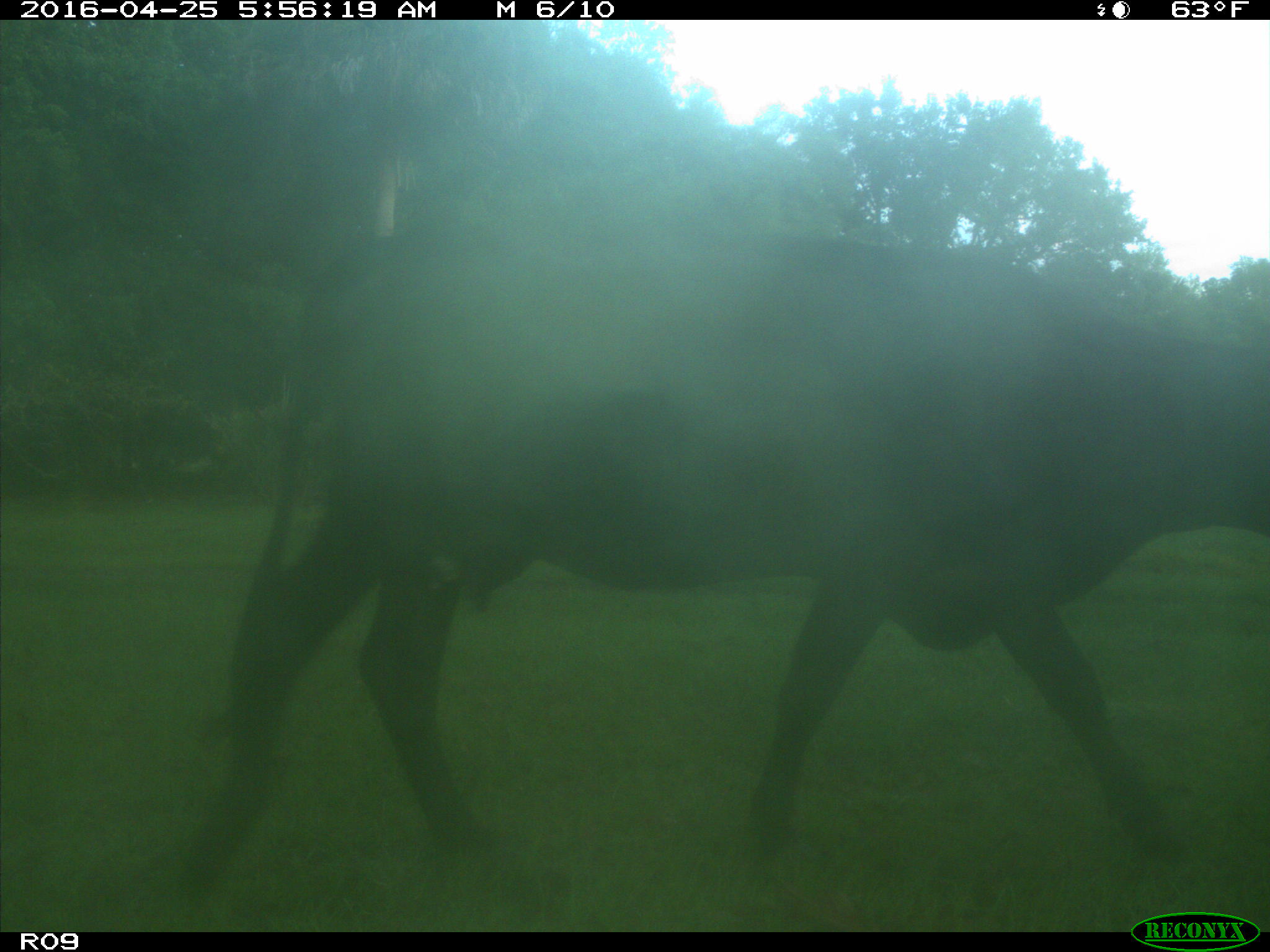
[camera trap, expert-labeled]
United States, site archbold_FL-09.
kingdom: Animalia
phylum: Chordata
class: Mammalia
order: Artiodactyla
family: Bovidae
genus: Bos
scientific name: Bos taurus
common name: domestic cow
Bos taurus (domestic cow).